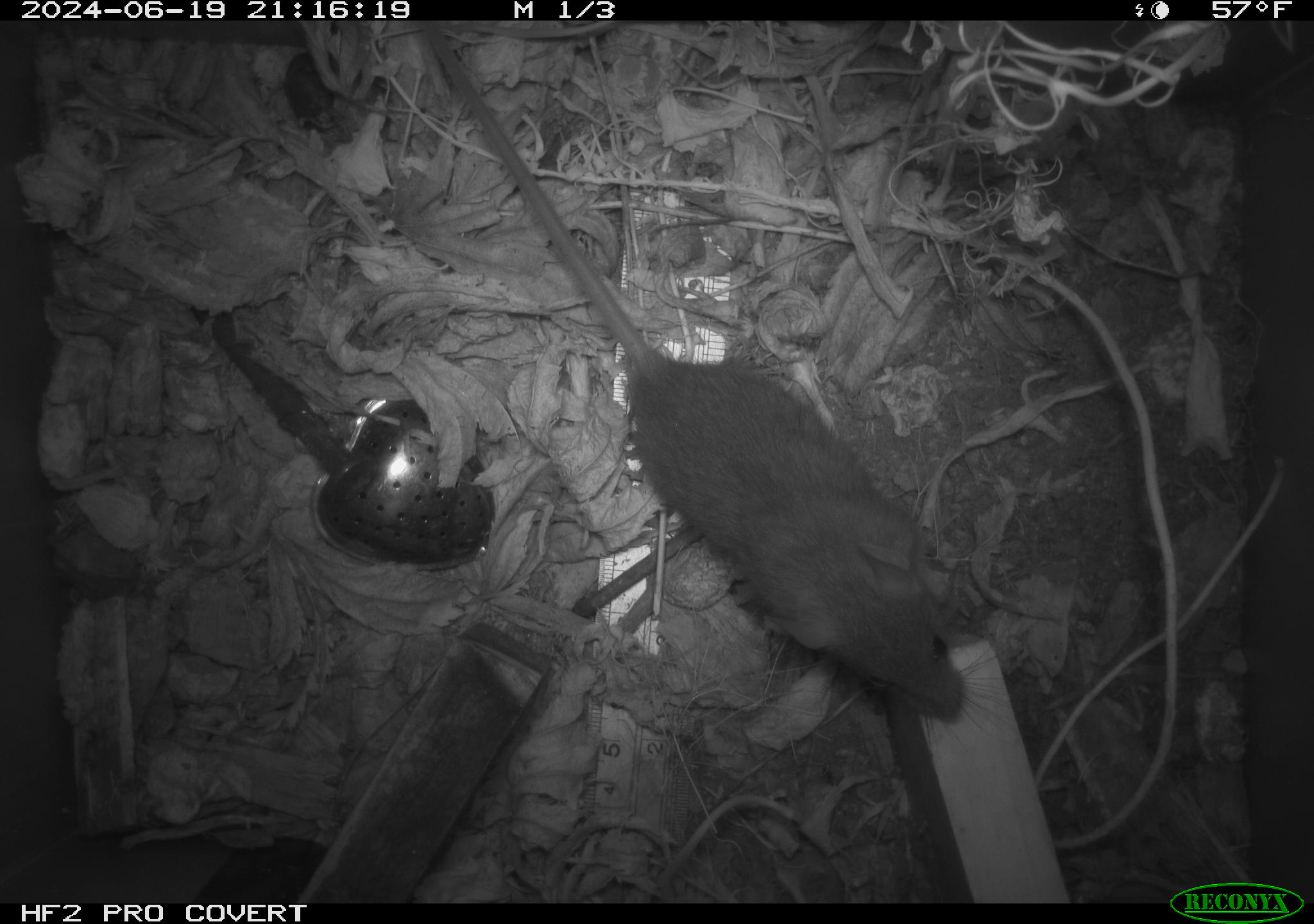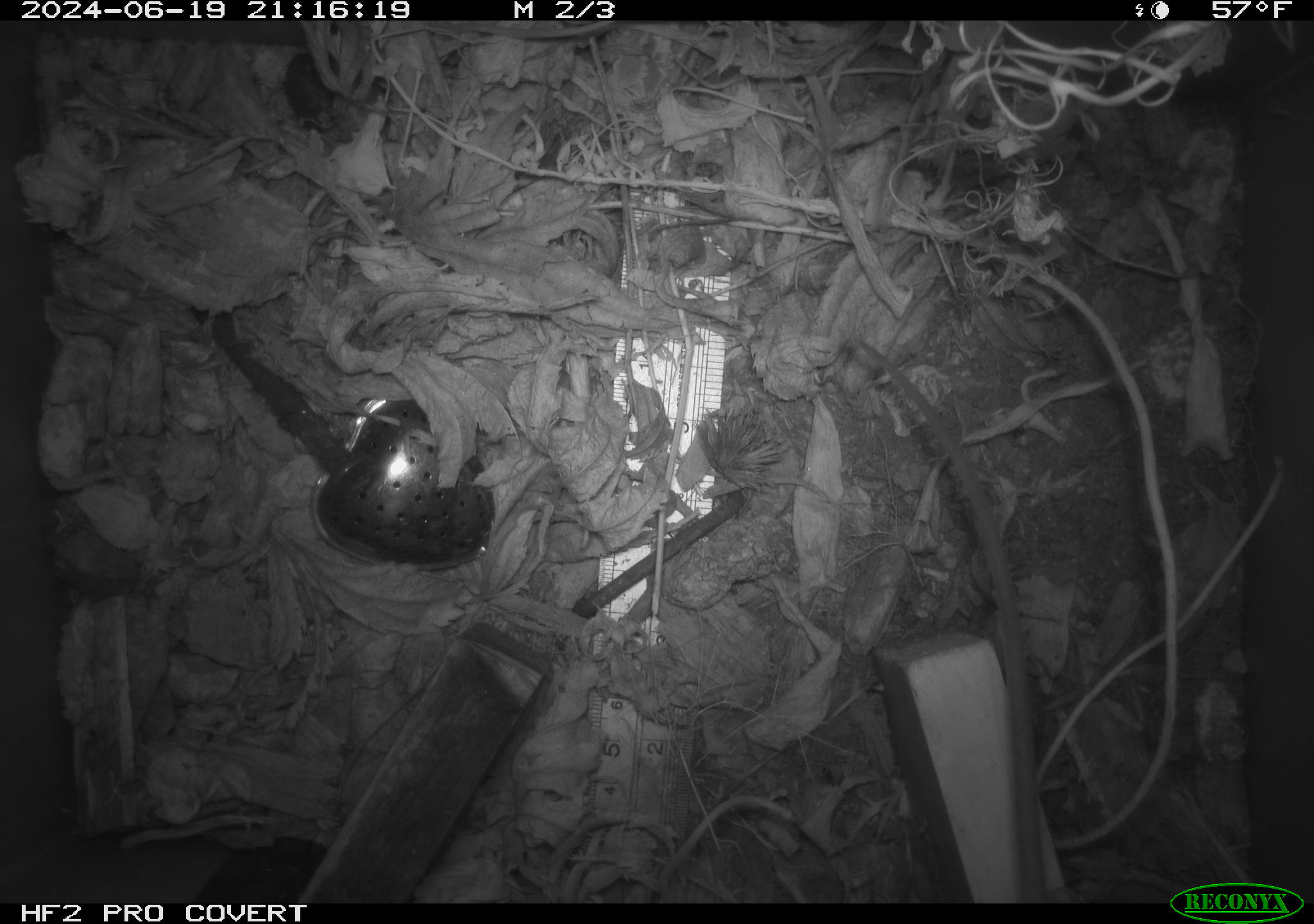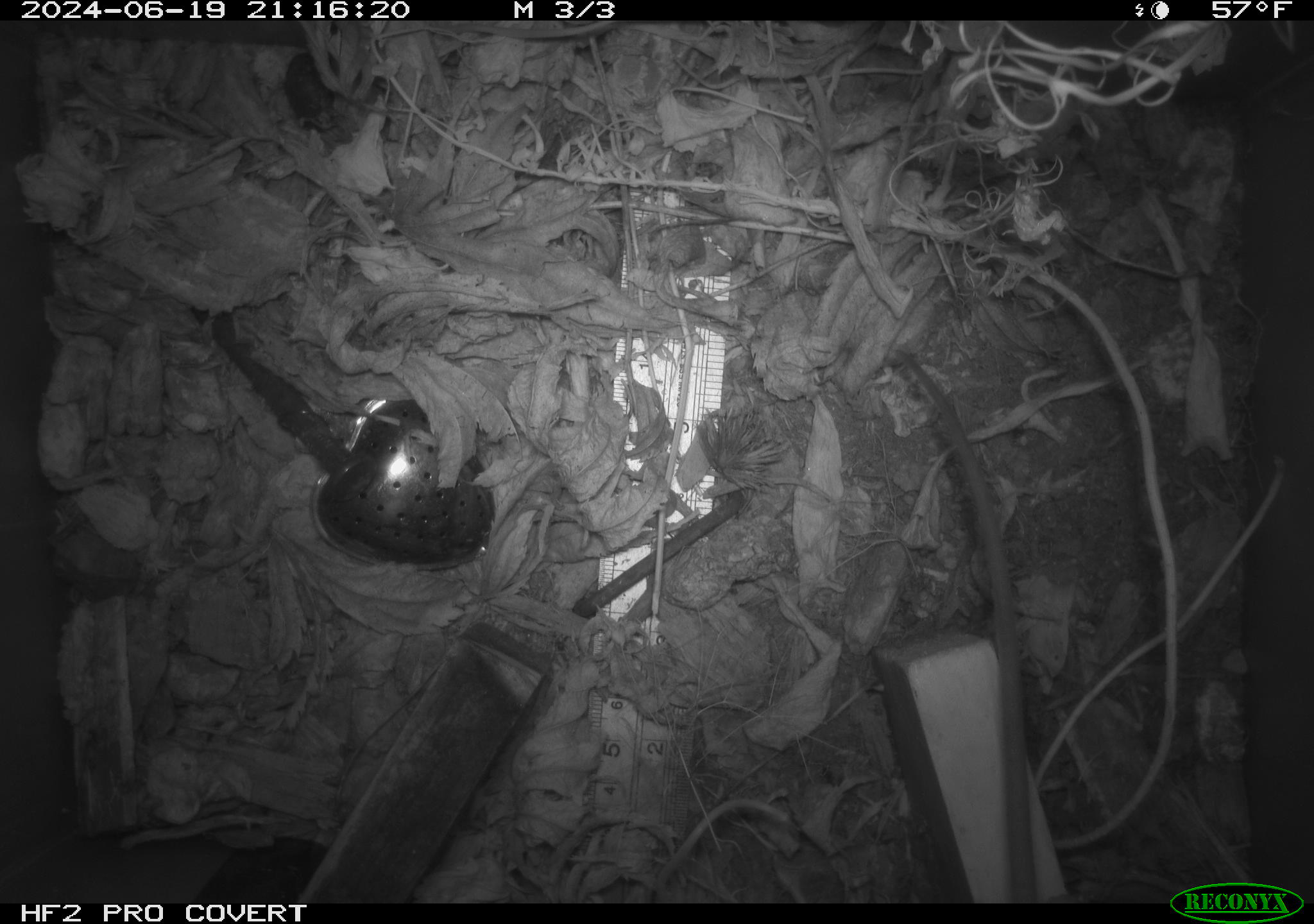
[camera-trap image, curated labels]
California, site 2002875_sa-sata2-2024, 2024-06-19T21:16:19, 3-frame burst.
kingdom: Animalia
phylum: Chordata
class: Mammalia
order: Rodentia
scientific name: Rodentia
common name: mouse species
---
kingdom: Animalia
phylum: Chordata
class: Mammalia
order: Rodentia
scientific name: Rodentia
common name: rodent